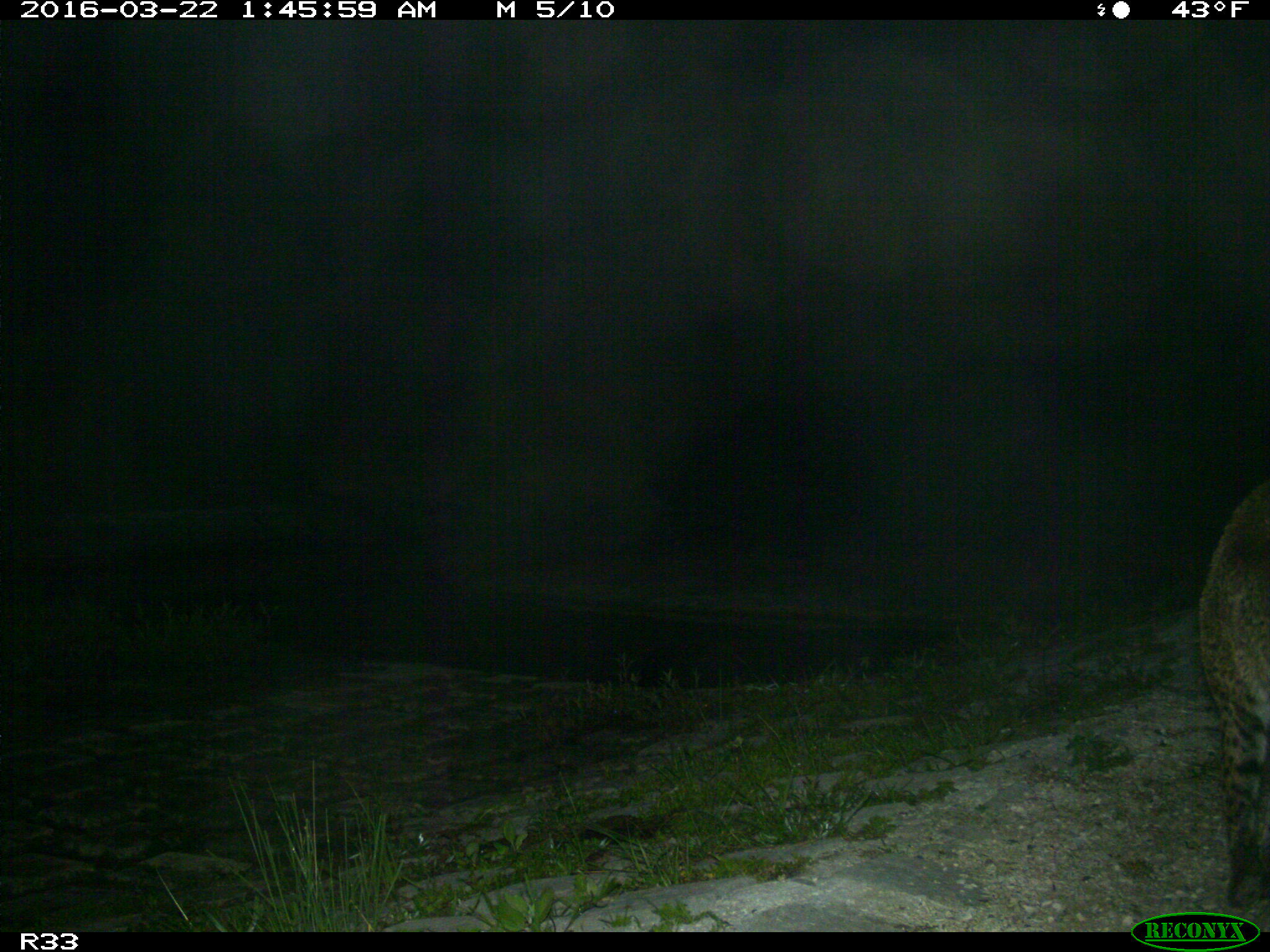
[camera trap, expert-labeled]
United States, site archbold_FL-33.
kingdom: Animalia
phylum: Chordata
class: Mammalia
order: Carnivora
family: Felidae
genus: Lynx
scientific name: Lynx rufus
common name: bobcat